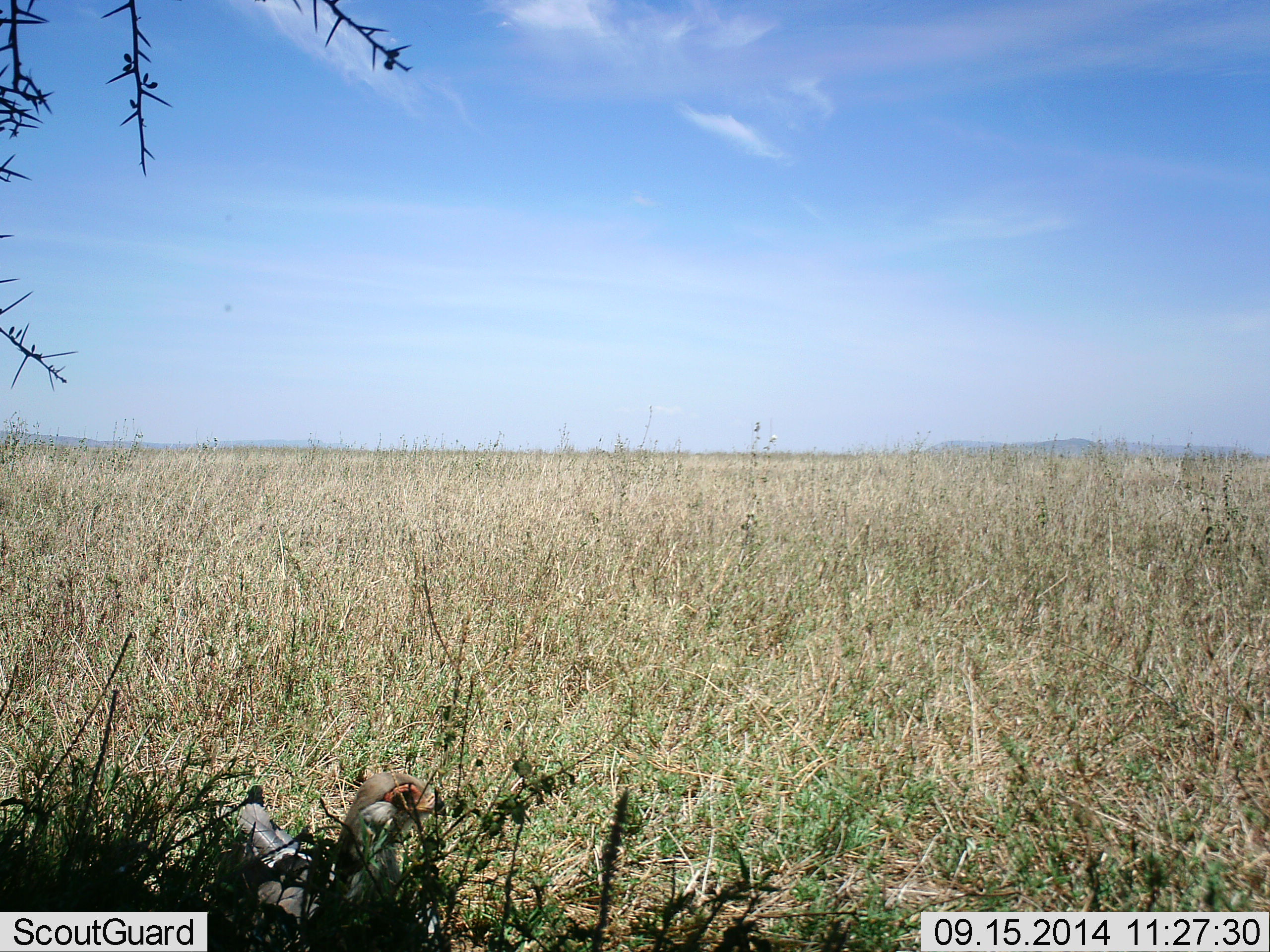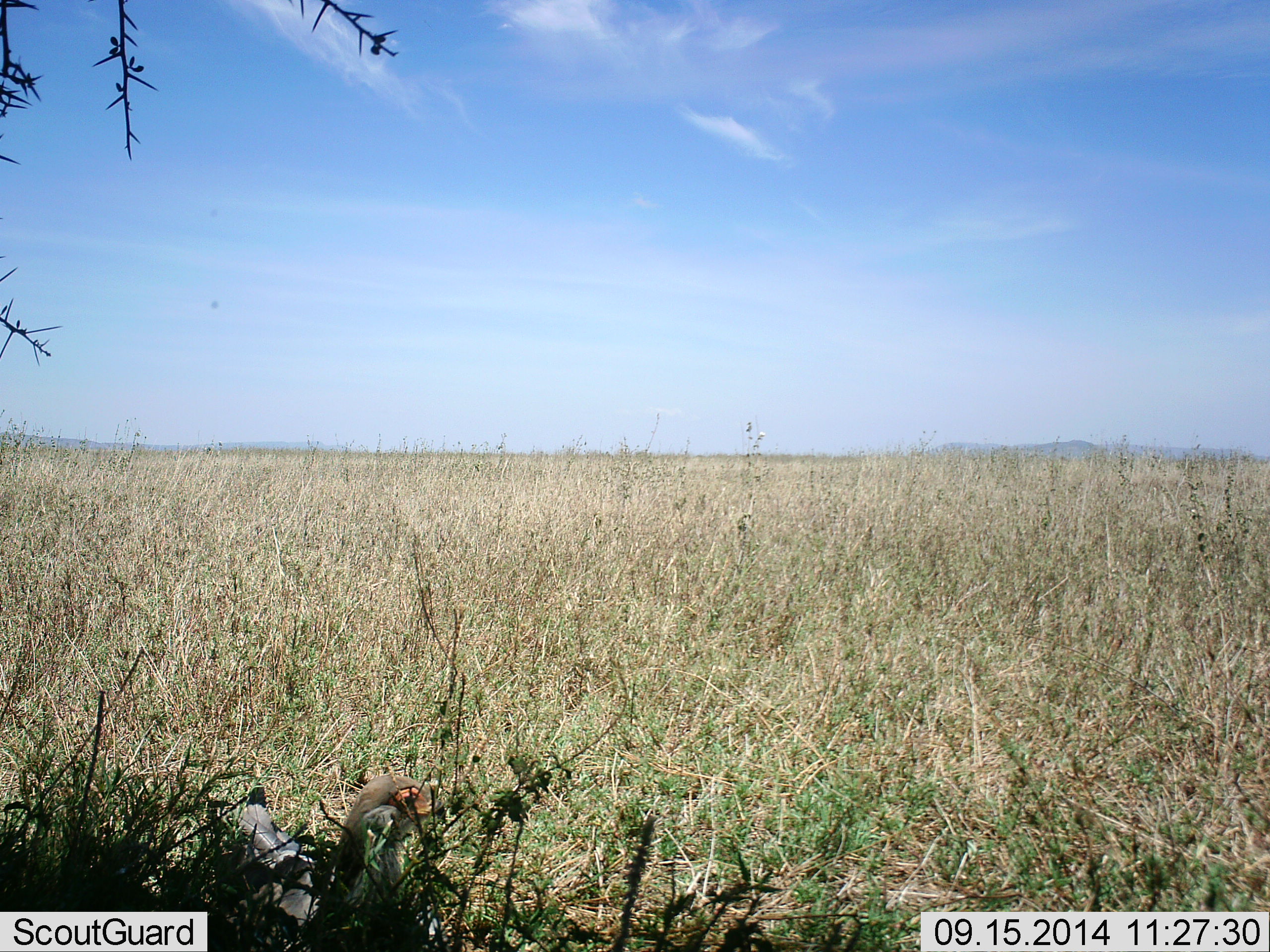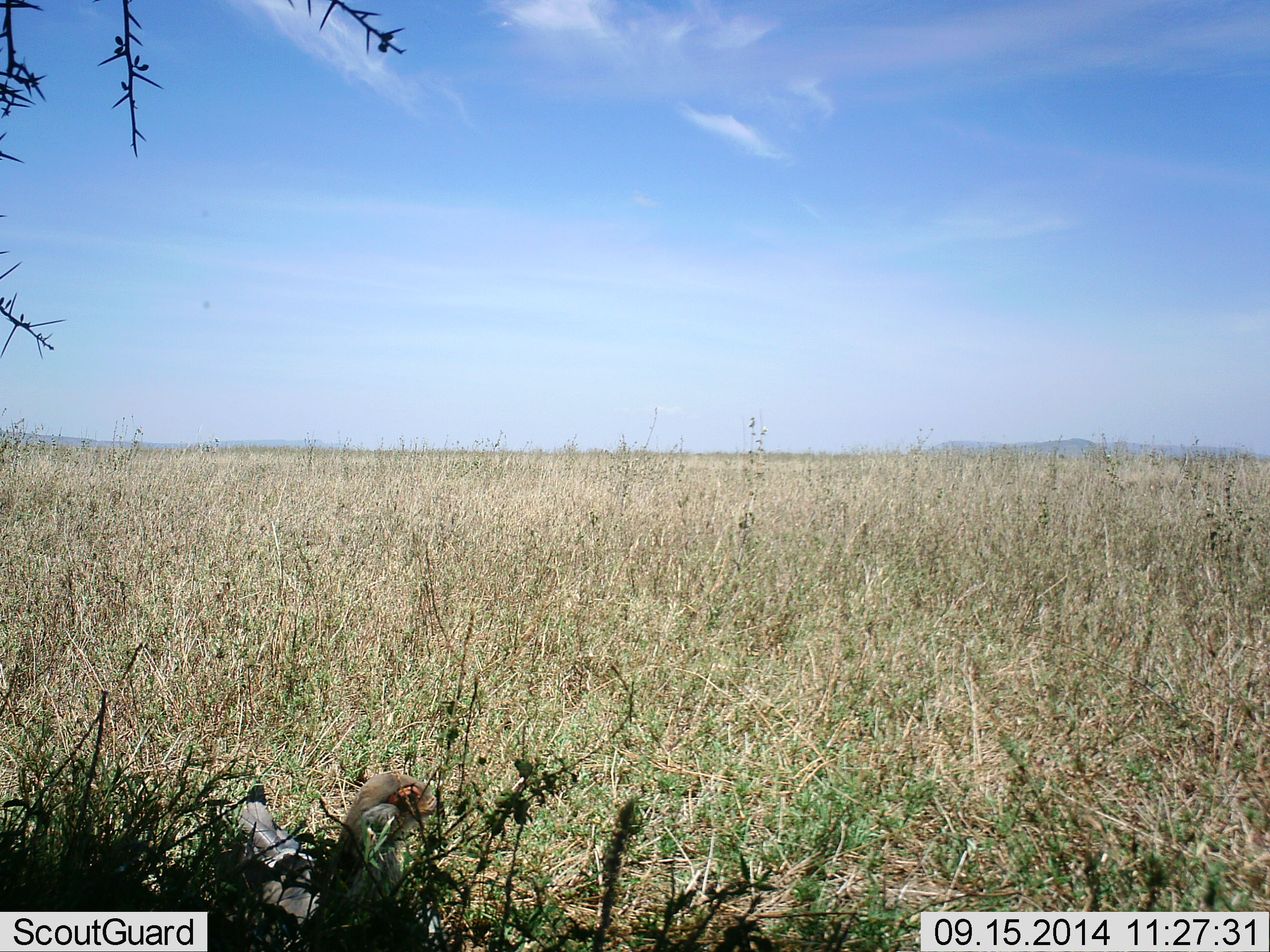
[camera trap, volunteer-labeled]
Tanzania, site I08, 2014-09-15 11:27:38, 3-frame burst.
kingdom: Animalia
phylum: Chordata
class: Aves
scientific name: Aves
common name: bird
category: otherbird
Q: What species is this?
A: Otherbird (bird) (Aves).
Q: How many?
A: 1.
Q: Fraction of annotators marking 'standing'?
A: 100%.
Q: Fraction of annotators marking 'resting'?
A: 0%.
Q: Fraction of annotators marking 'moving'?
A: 0%.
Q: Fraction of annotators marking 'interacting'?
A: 0%.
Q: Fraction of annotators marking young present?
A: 0%.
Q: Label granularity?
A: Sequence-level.